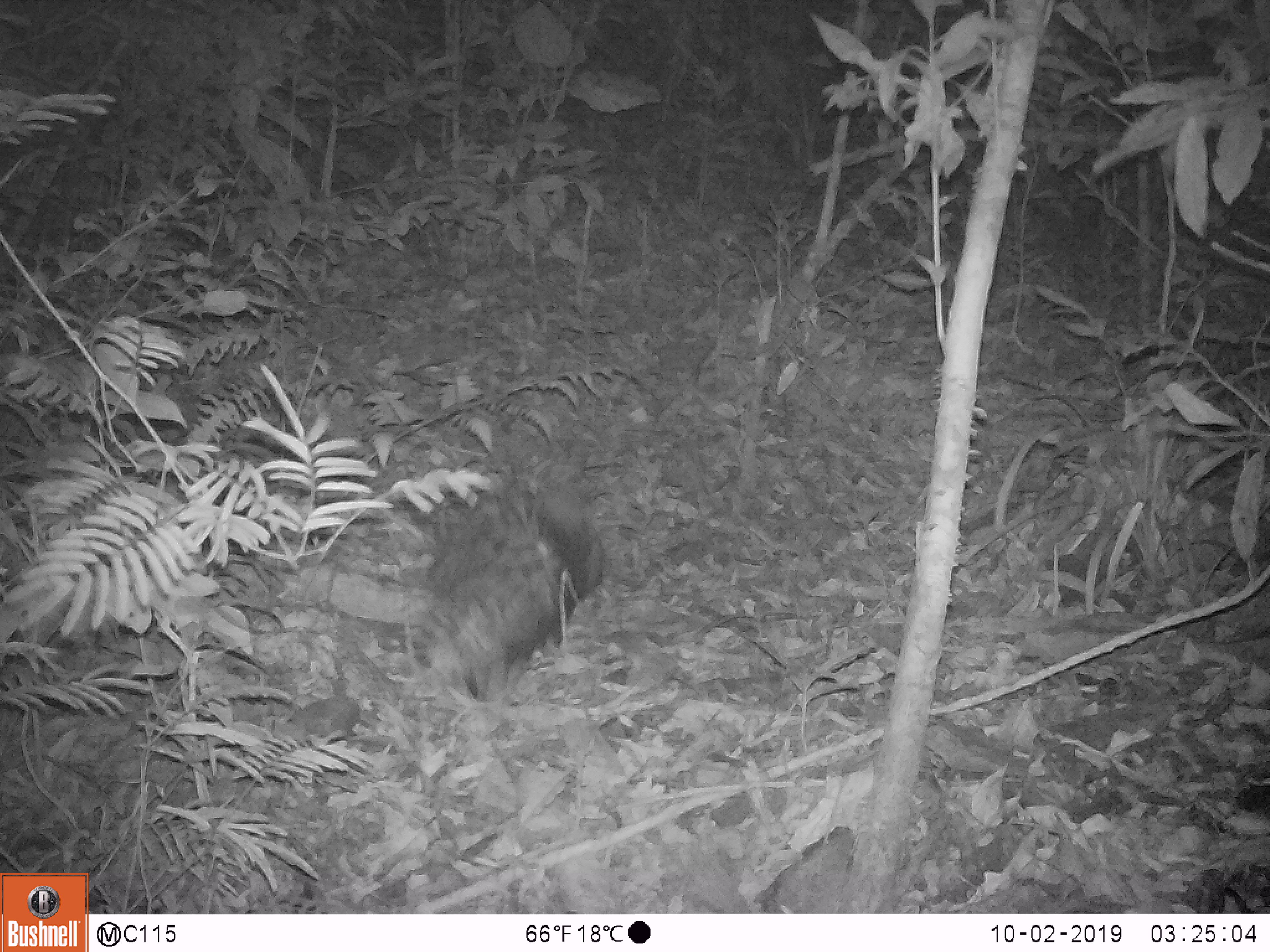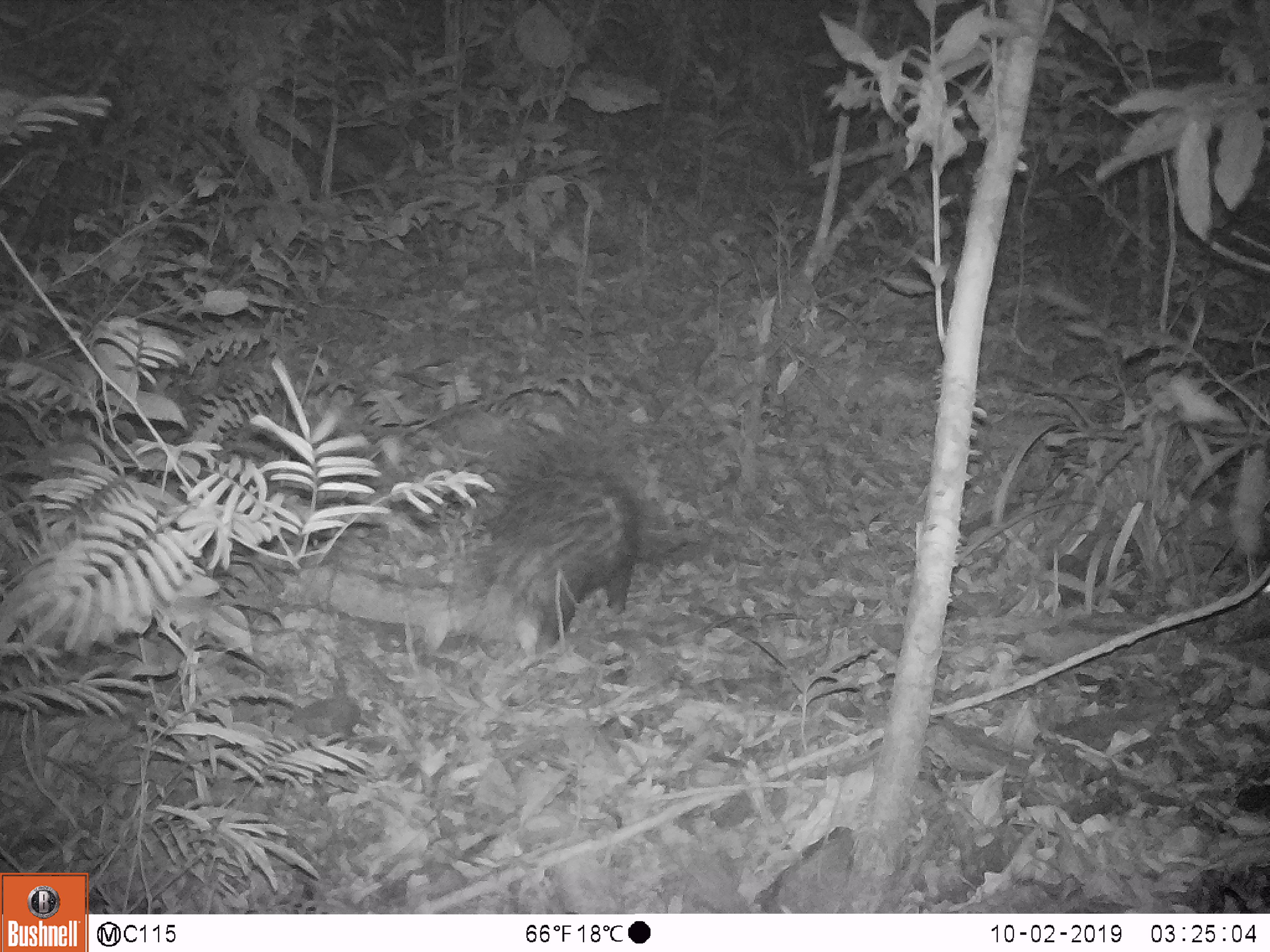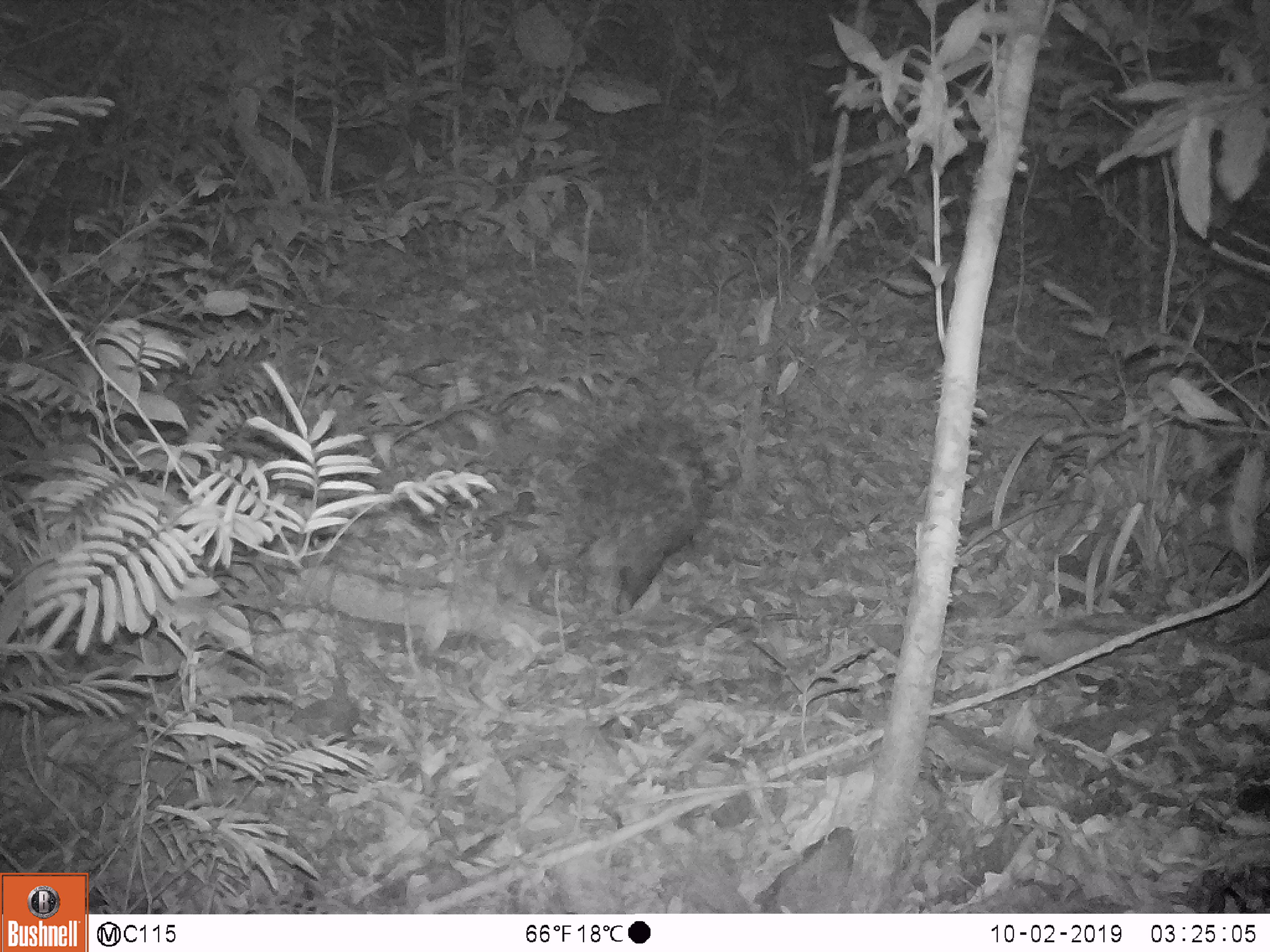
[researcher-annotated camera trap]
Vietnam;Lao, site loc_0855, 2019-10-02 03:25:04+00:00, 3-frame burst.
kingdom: Animalia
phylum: Chordata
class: Mammalia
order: Rodentia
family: Hystricidae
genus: Hystrix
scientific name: Hystrix brachyura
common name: malayan porcupine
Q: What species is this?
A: Malayan porcupine (Hystrix brachyura).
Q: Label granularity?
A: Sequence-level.